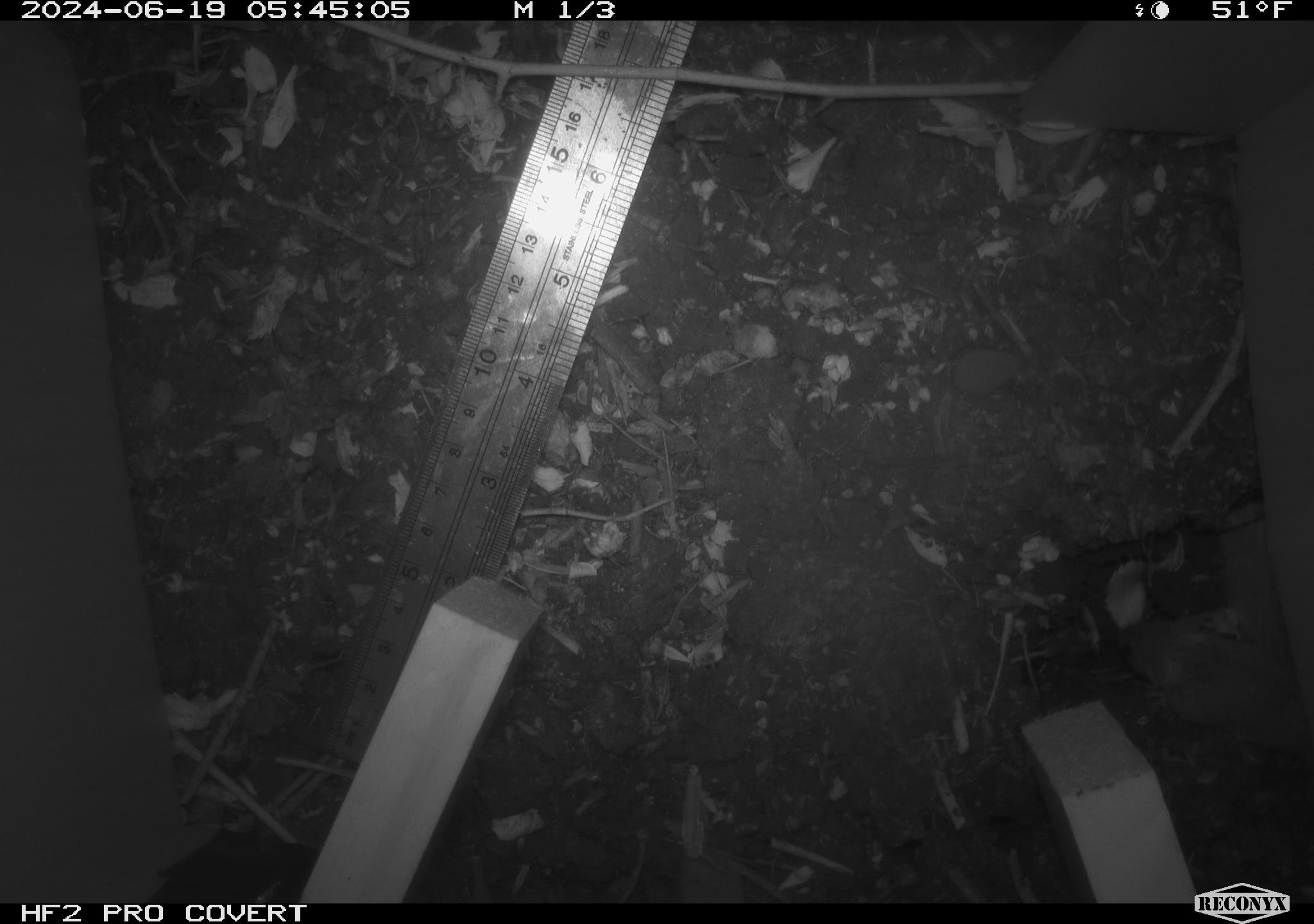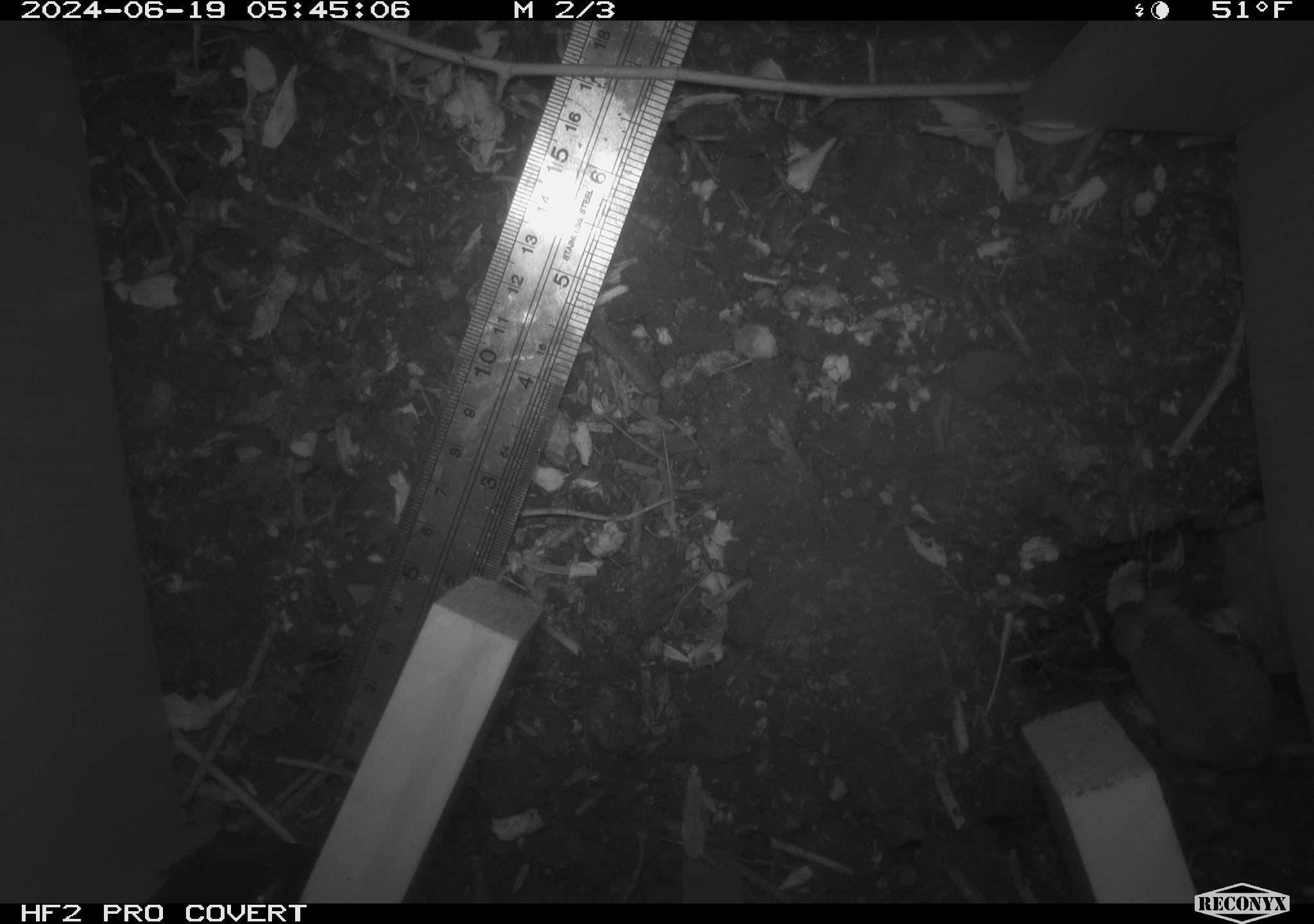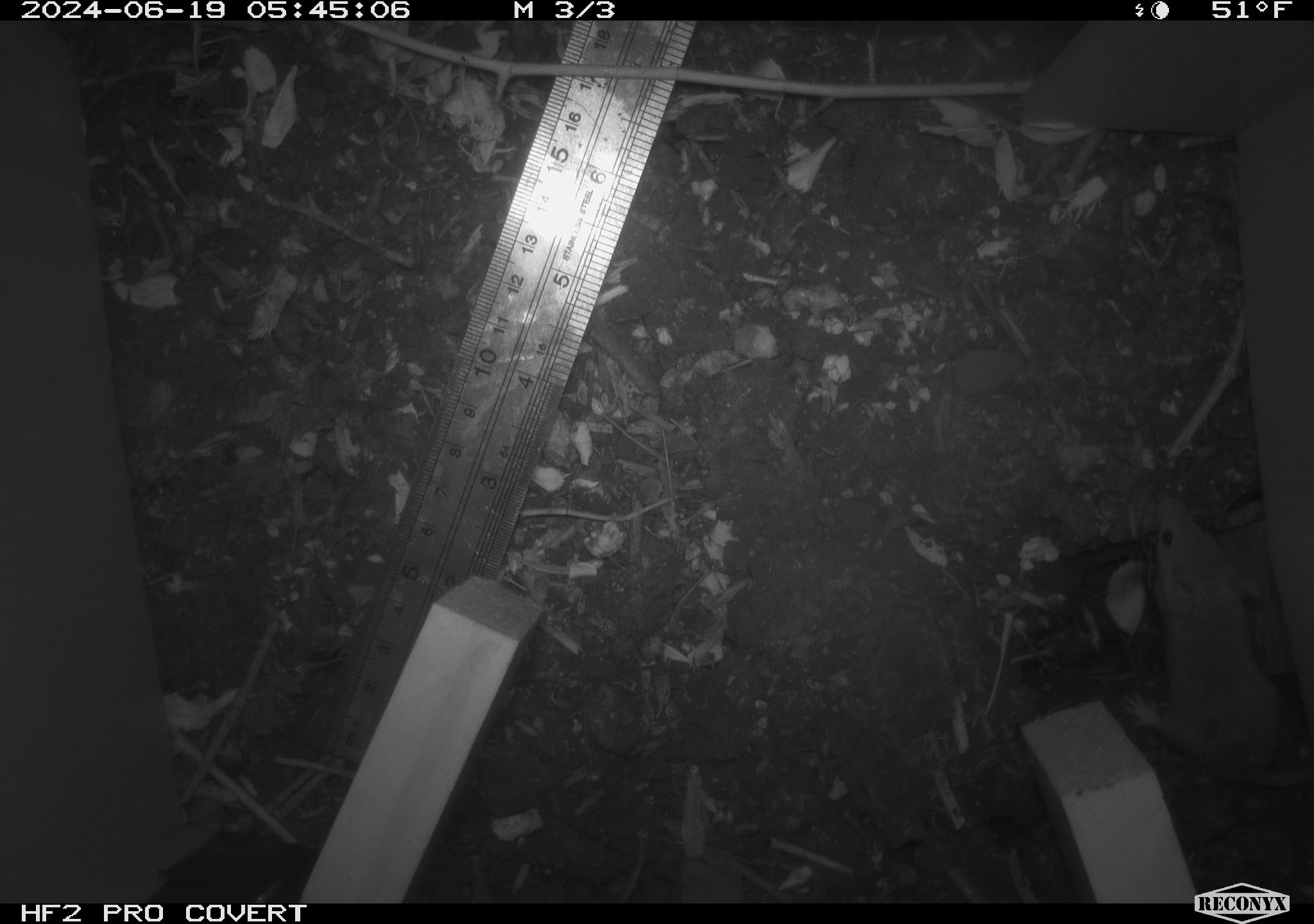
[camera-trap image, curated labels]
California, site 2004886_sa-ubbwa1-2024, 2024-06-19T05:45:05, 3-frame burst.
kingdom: Animalia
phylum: Chordata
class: Mammalia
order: Rodentia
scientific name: Rodentia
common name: mouse species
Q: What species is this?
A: Mouse species (Rodentia).